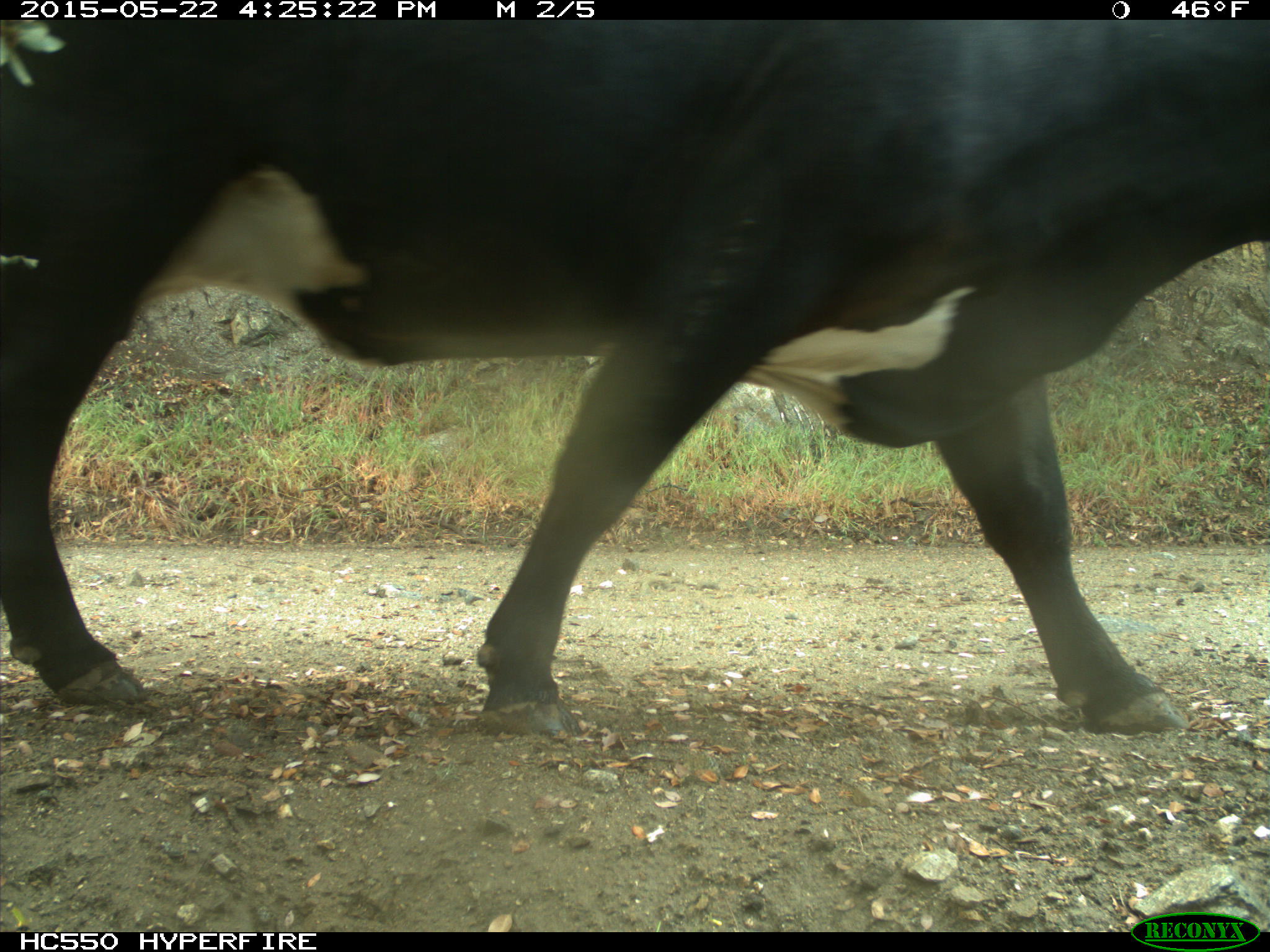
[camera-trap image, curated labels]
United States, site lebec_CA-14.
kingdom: Animalia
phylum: Chordata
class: Mammalia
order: Artiodactyla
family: Bovidae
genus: Bos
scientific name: Bos taurus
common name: domestic cow